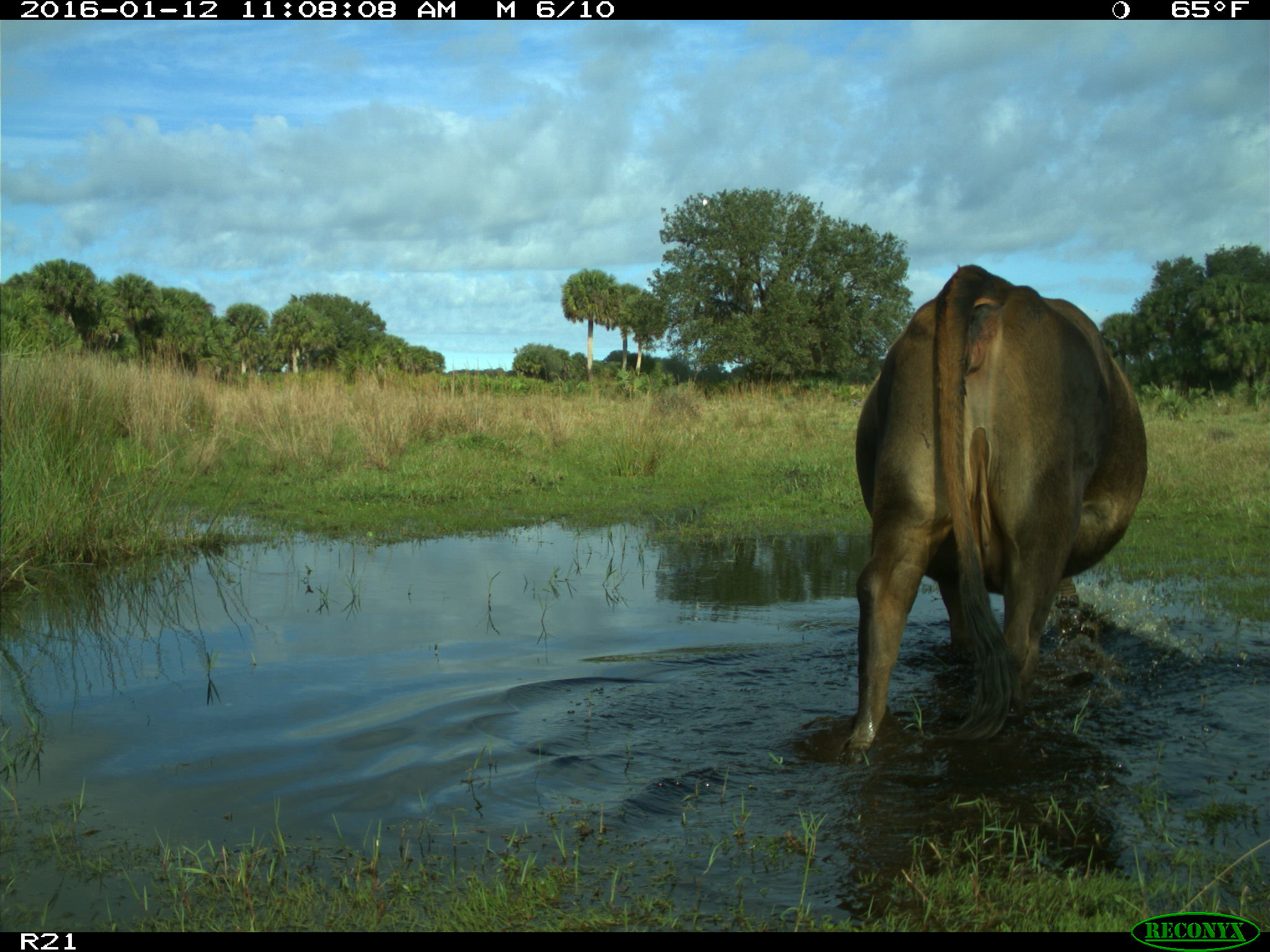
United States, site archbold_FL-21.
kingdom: Animalia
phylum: Chordata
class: Mammalia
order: Artiodactyla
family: Bovidae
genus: Bos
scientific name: Bos taurus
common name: domestic cow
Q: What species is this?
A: Bos taurus (domestic cow).